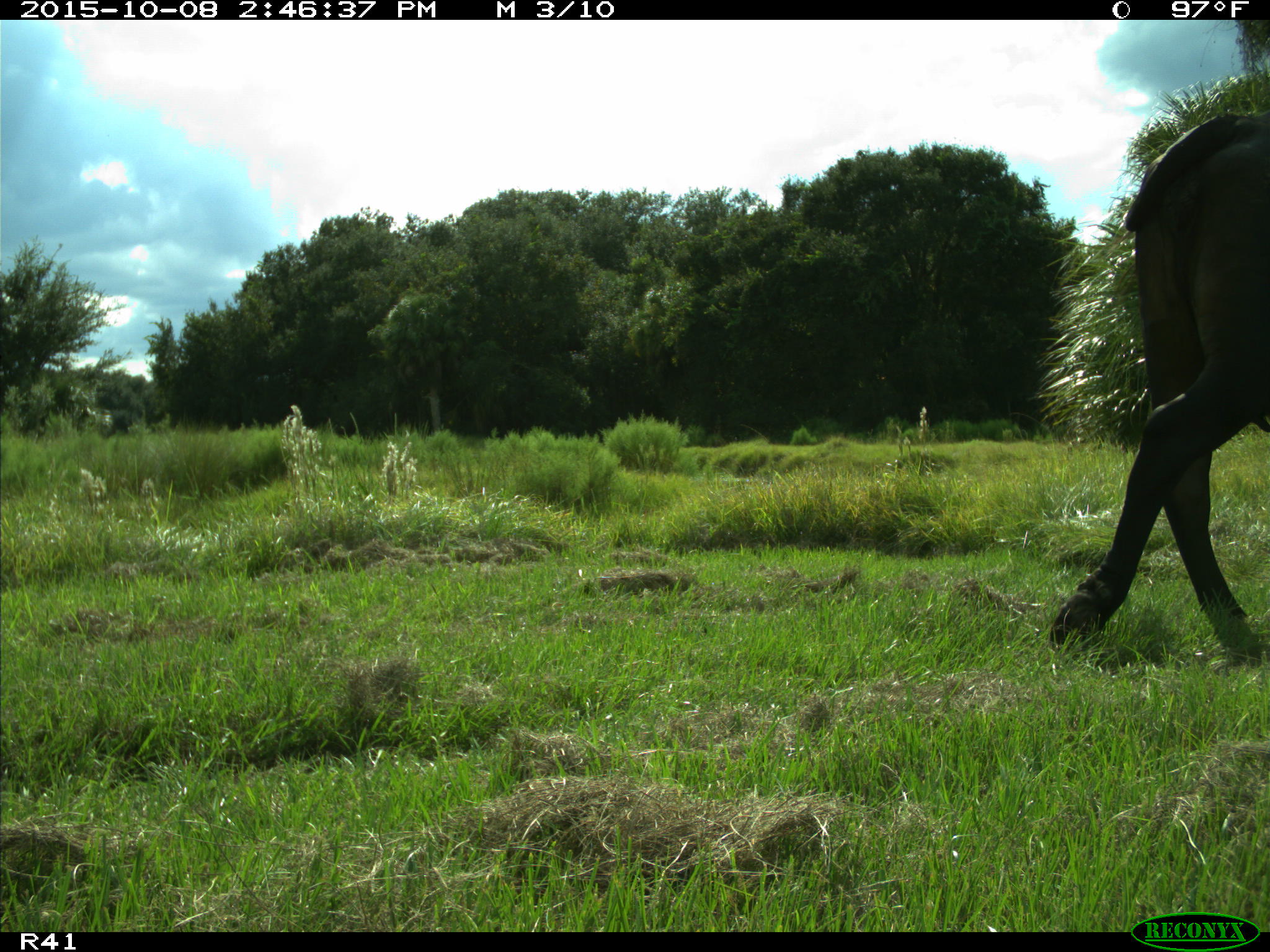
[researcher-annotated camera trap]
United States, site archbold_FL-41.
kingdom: Animalia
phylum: Chordata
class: Mammalia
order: Artiodactyla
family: Bovidae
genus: Bos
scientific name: Bos taurus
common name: domestic cow